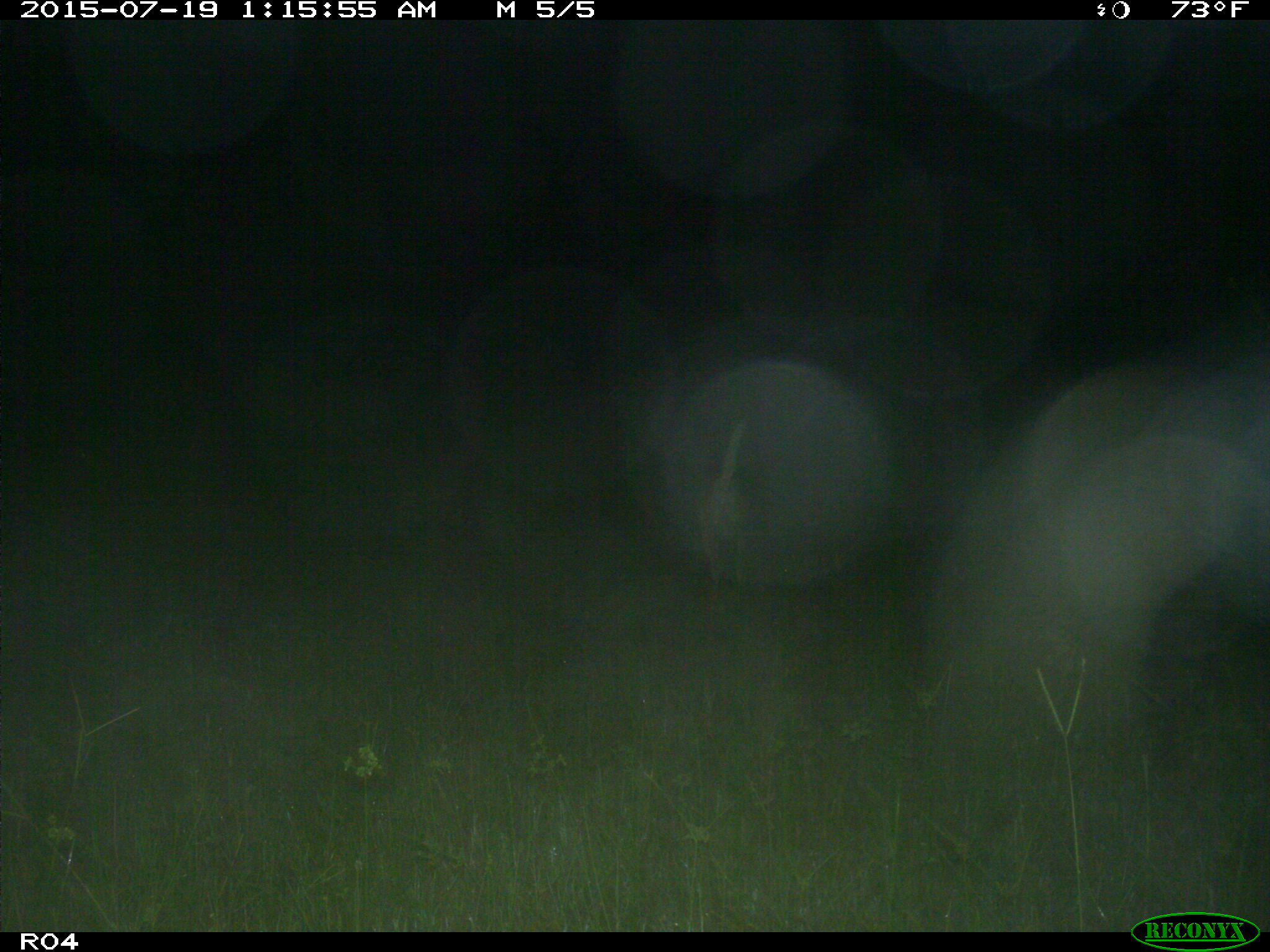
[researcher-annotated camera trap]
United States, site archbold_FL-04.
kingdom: Animalia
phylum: Chordata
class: Mammalia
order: Artiodactyla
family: Cervidae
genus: Odocoileus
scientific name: Odocoileus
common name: deer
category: unidentified deer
Unidentified deer (deer) (Odocoileus).